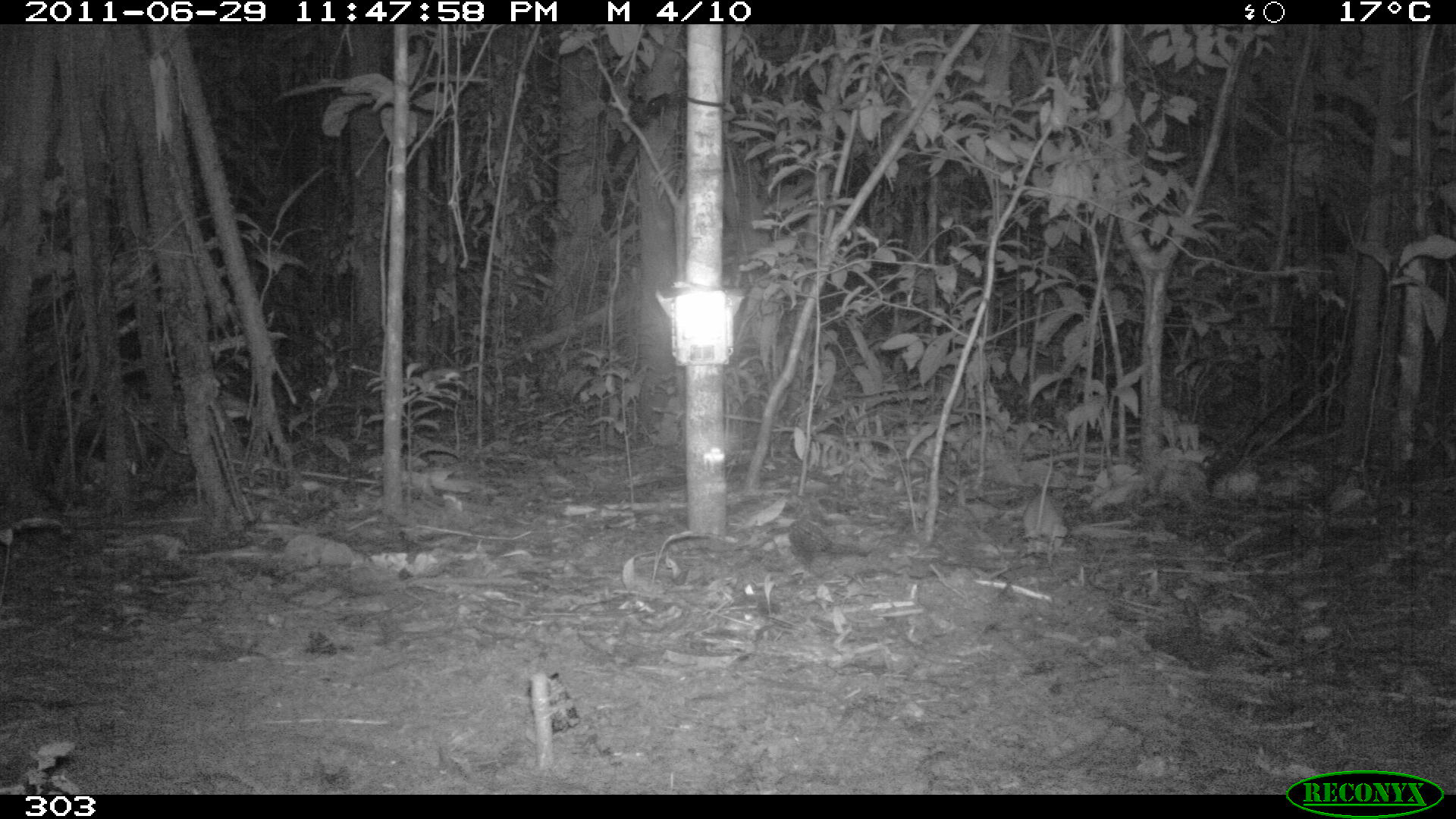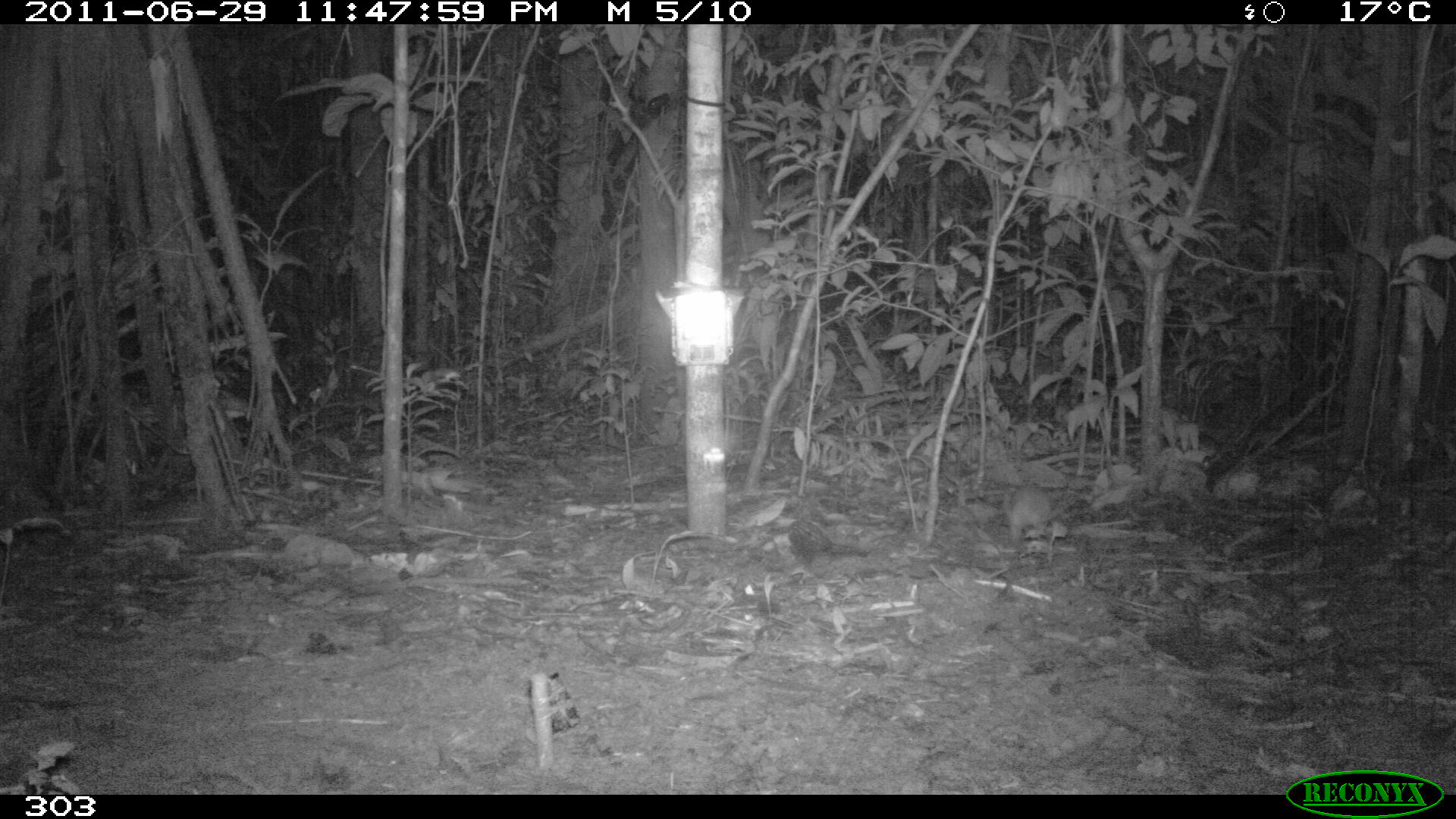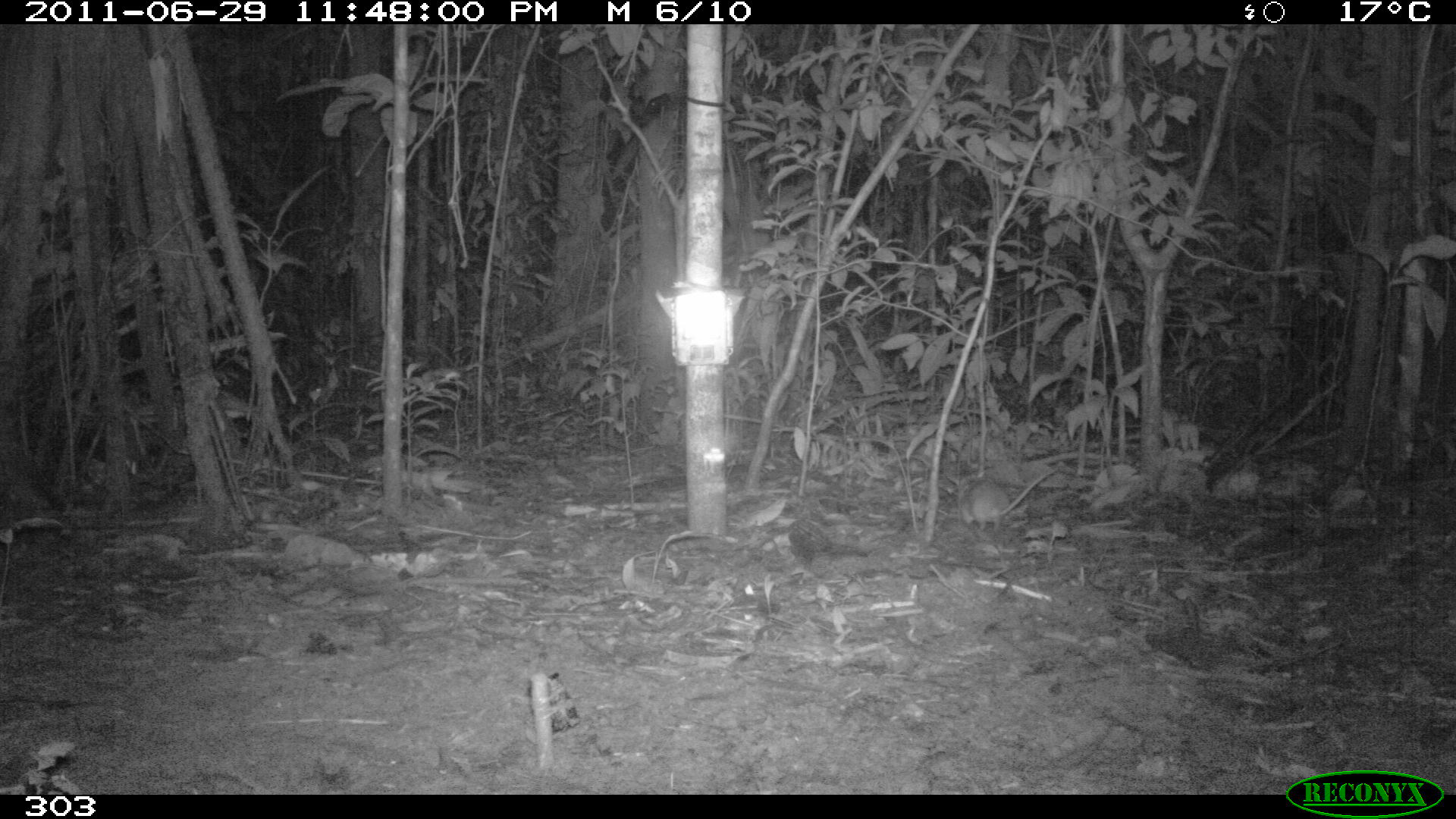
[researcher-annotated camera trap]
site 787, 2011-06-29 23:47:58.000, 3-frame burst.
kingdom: Animalia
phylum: Chordata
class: Mammalia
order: Rodentia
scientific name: Rodentia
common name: rodents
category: unknown rodent